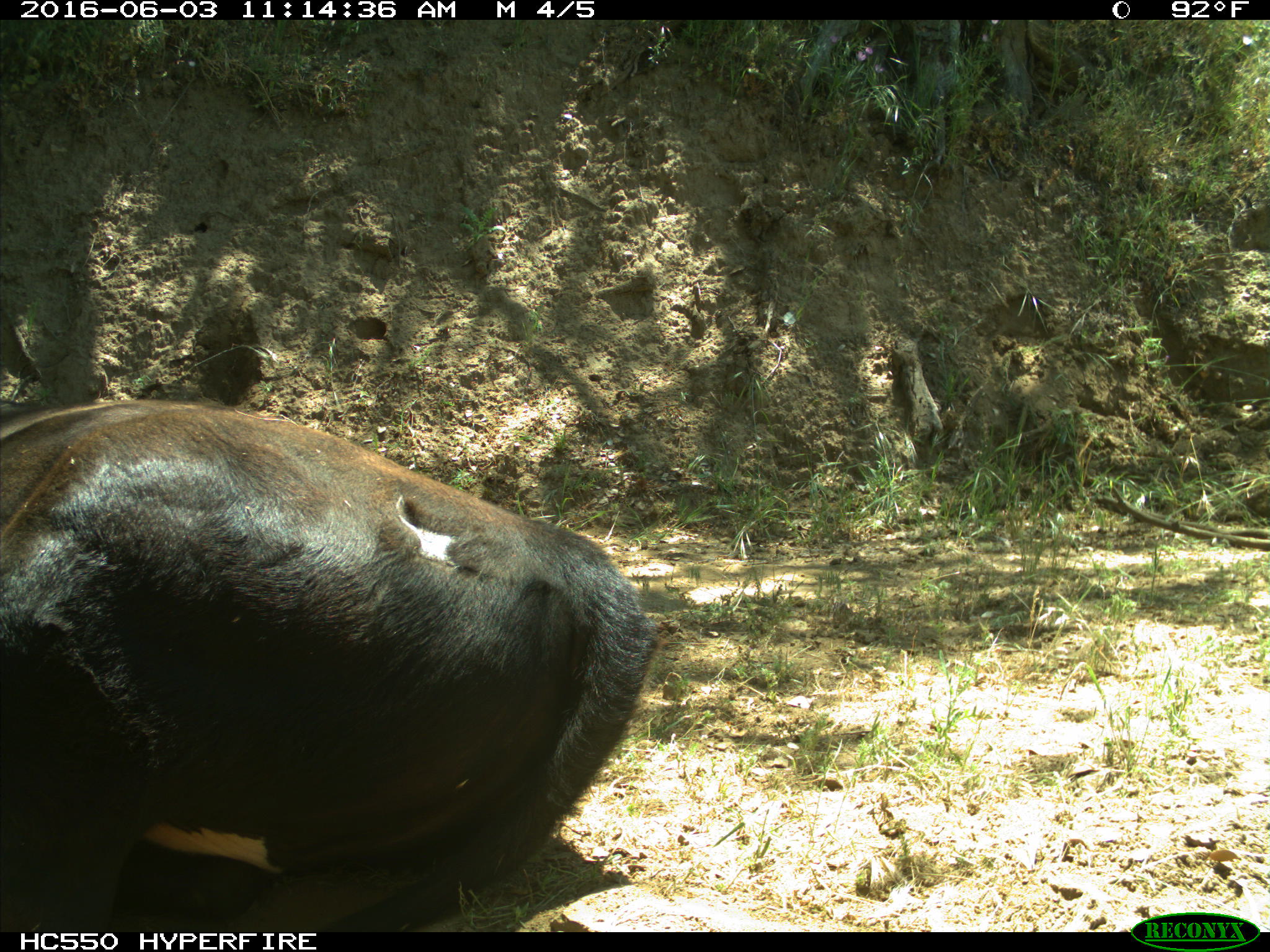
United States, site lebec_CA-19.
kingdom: Animalia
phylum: Chordata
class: Mammalia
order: Artiodactyla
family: Bovidae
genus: Bos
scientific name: Bos taurus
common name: domestic cow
Bos taurus (domestic cow).